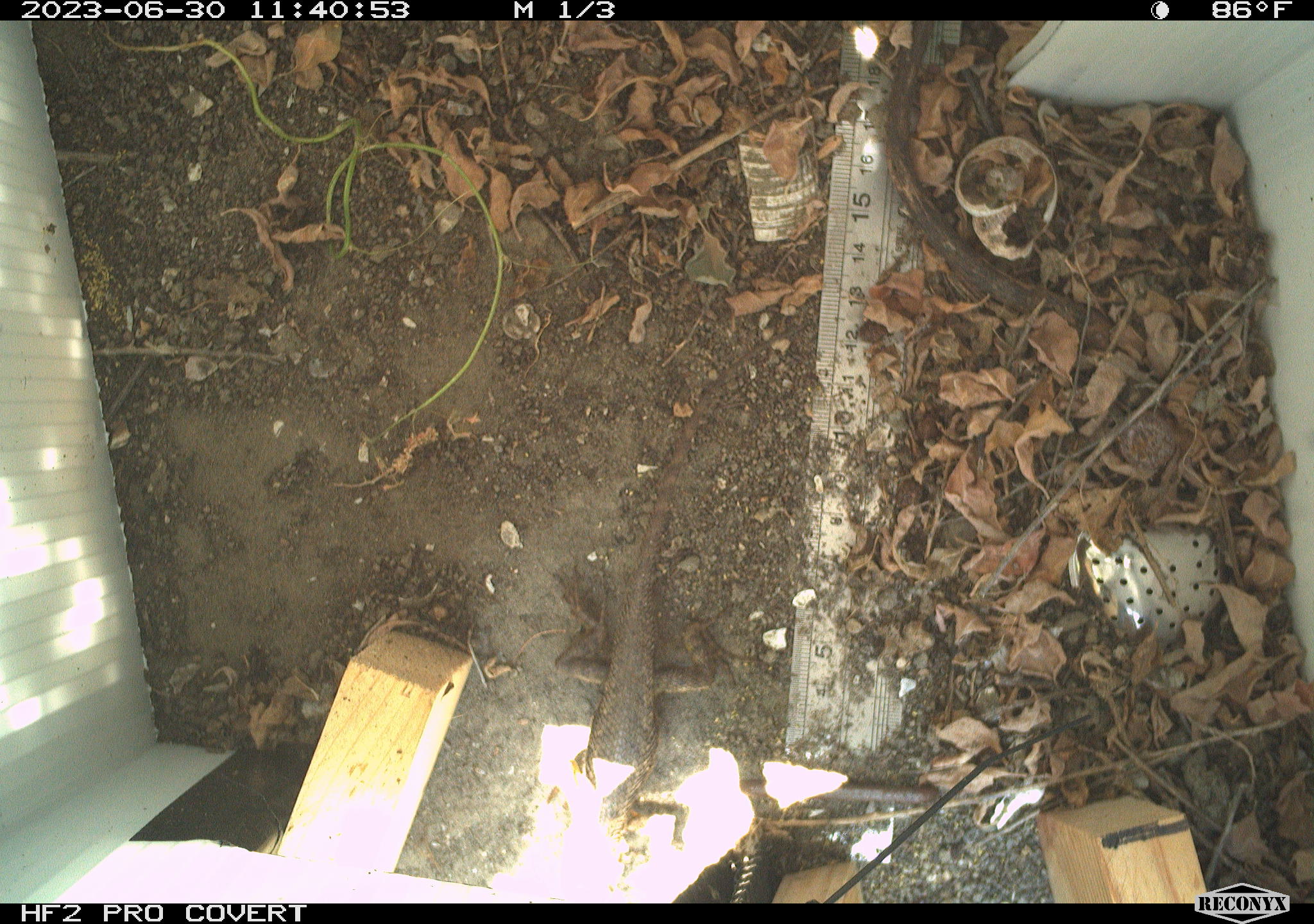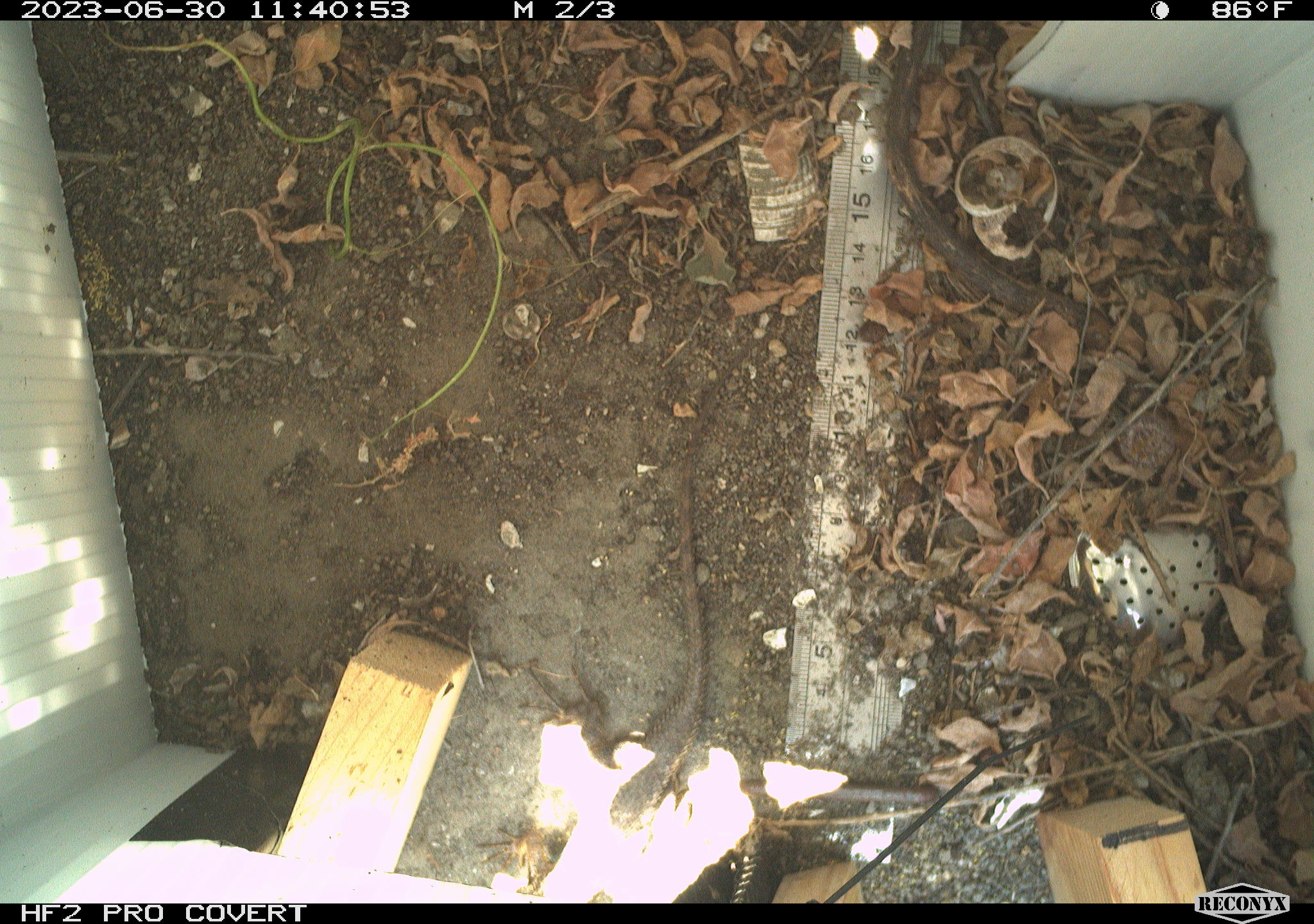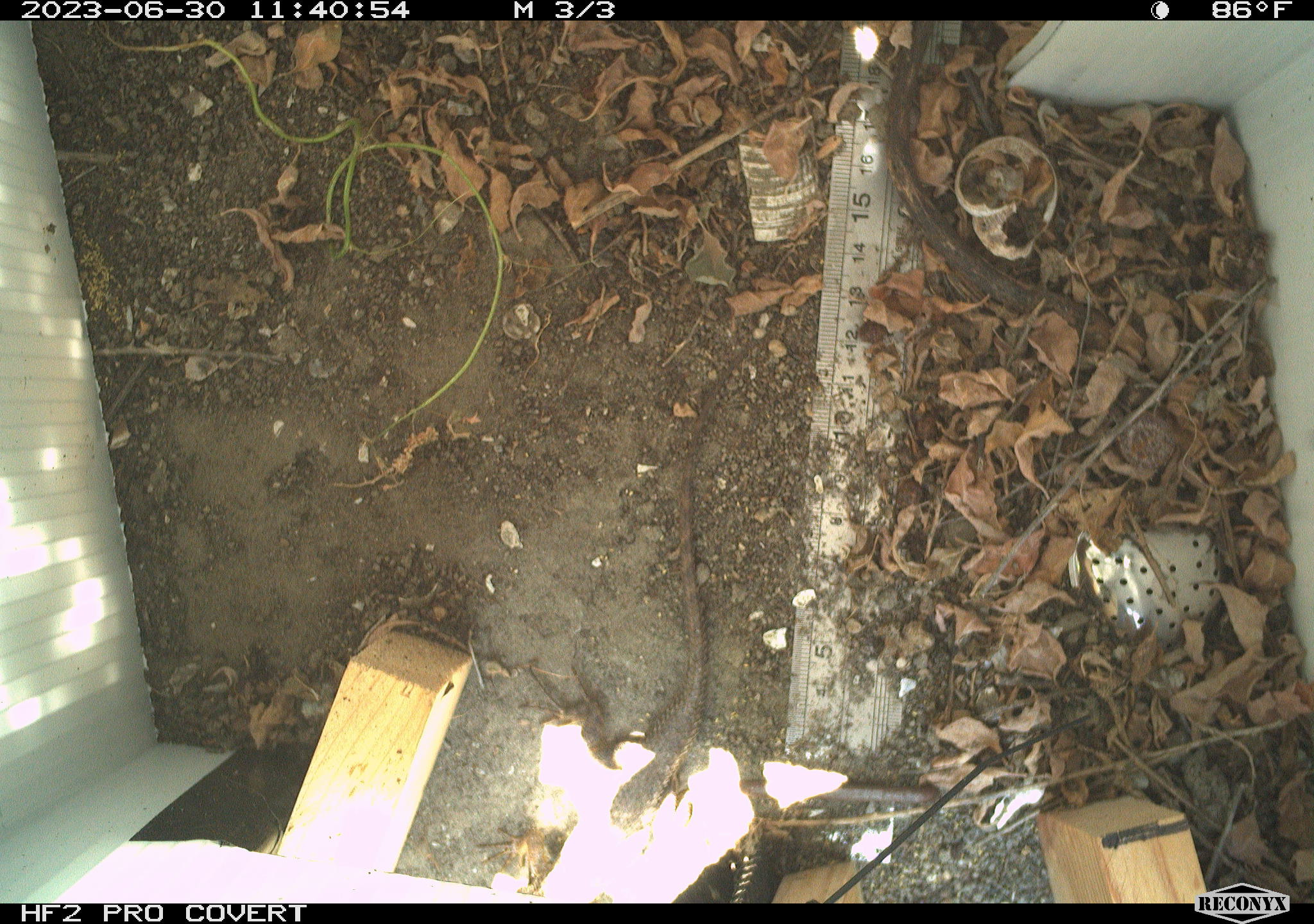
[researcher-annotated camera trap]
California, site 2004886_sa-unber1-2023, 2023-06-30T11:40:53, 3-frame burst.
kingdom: Animalia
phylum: Chordata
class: Reptilia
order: Squamata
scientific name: Squamata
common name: lizards and snakes